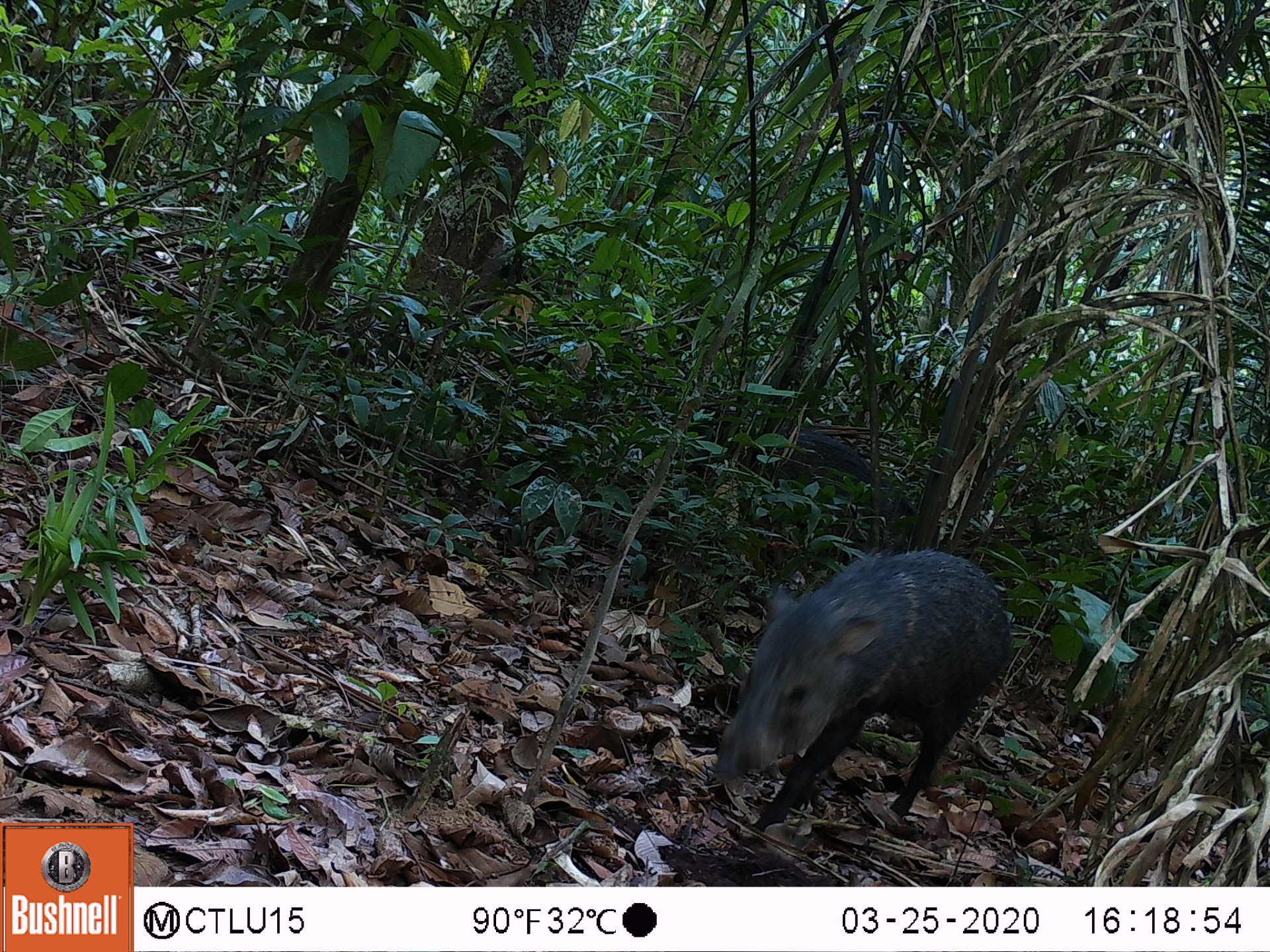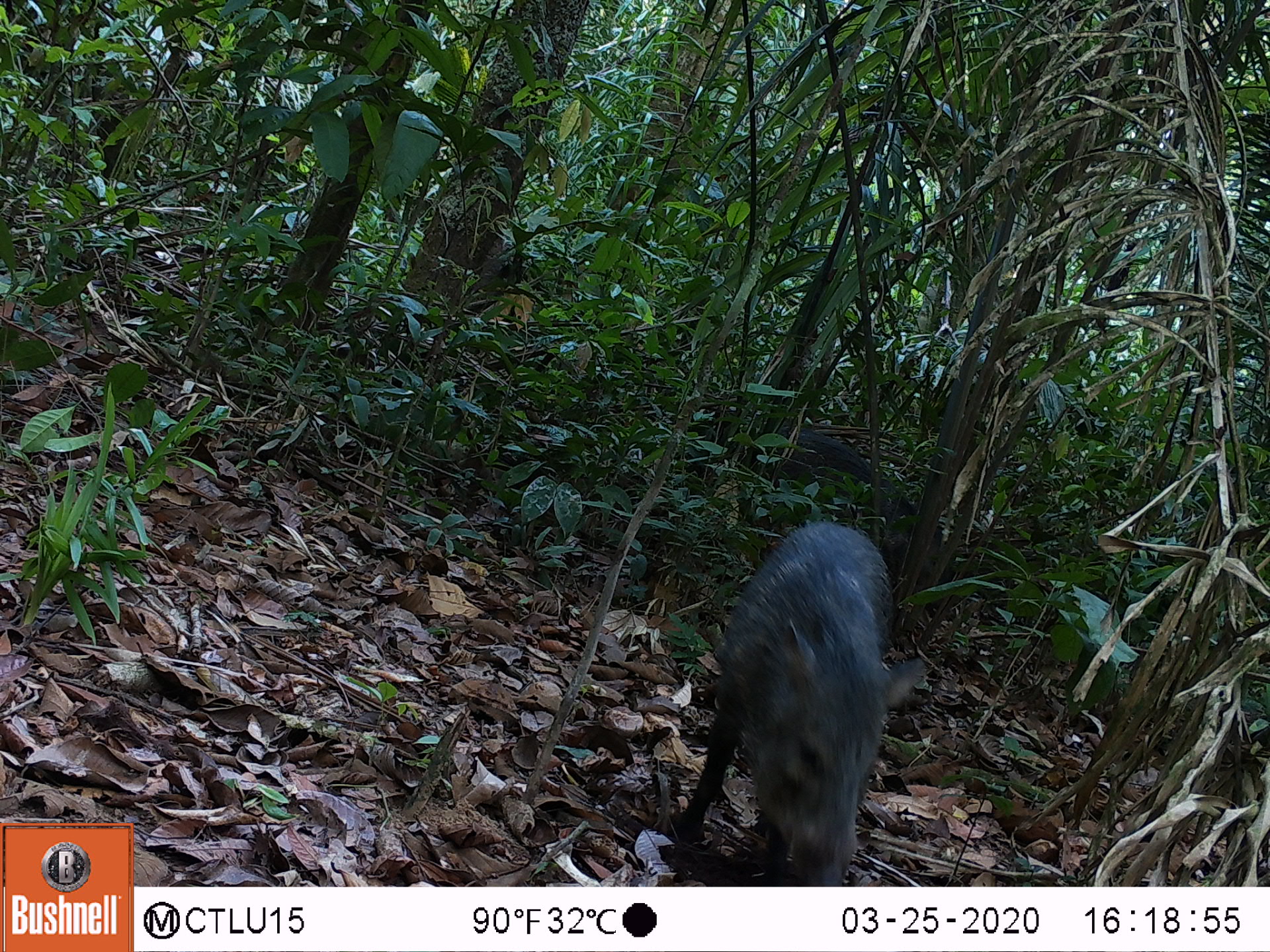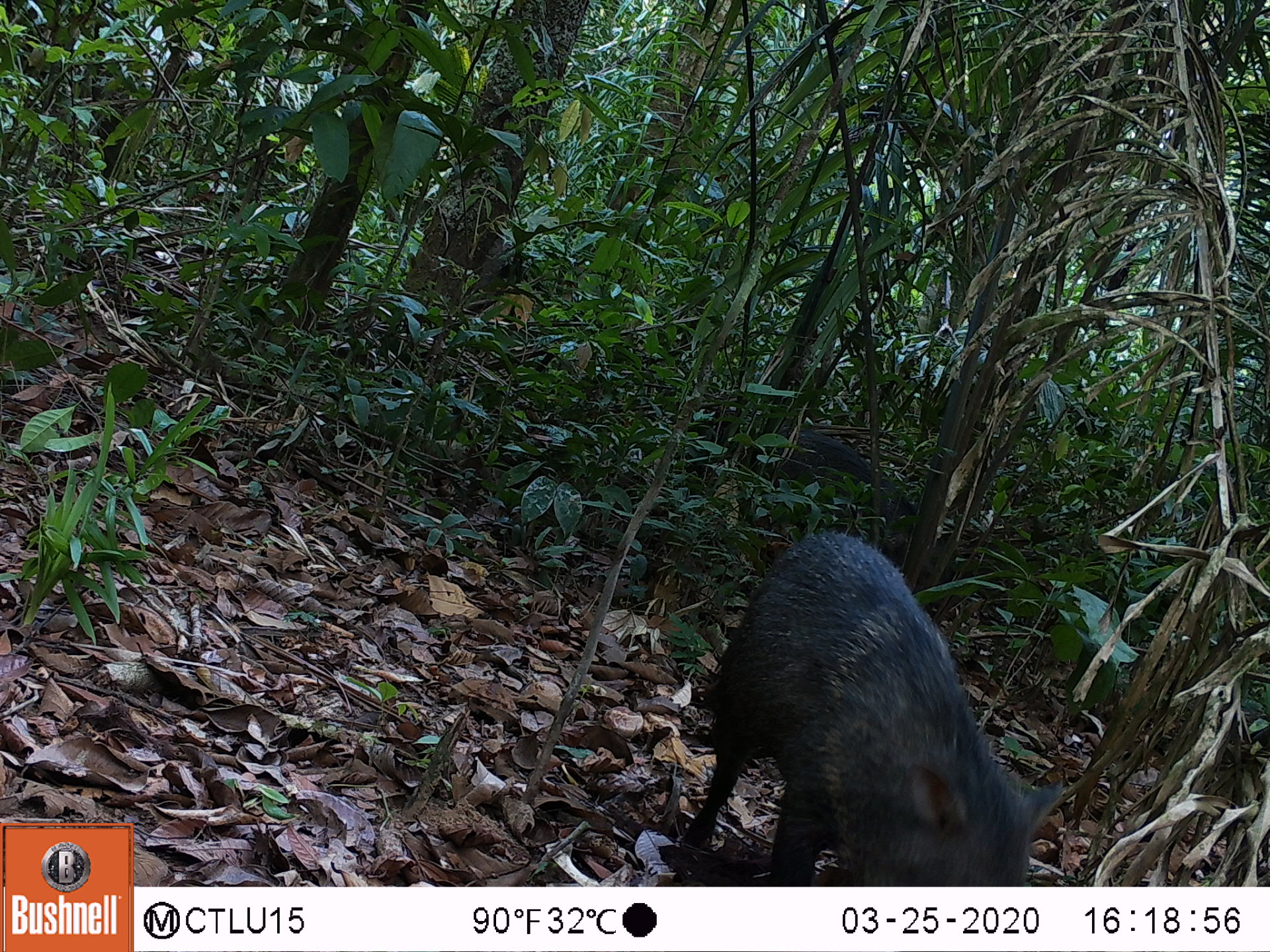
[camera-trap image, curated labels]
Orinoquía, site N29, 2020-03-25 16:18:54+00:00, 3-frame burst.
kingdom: Animalia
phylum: Chordata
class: Mammalia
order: Artiodactyla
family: Tayassuidae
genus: Pecari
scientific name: Pecari tajacu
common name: collared peccary